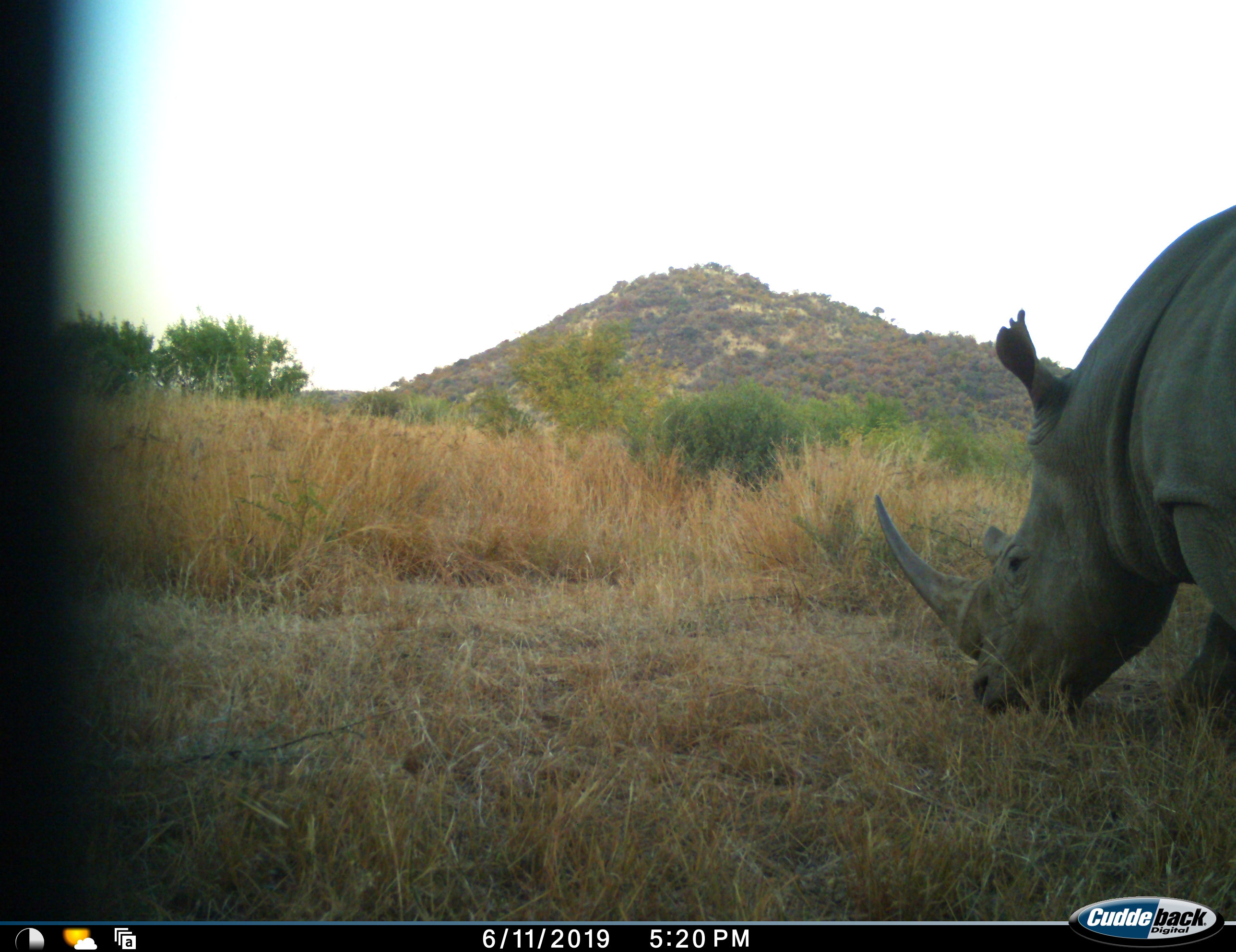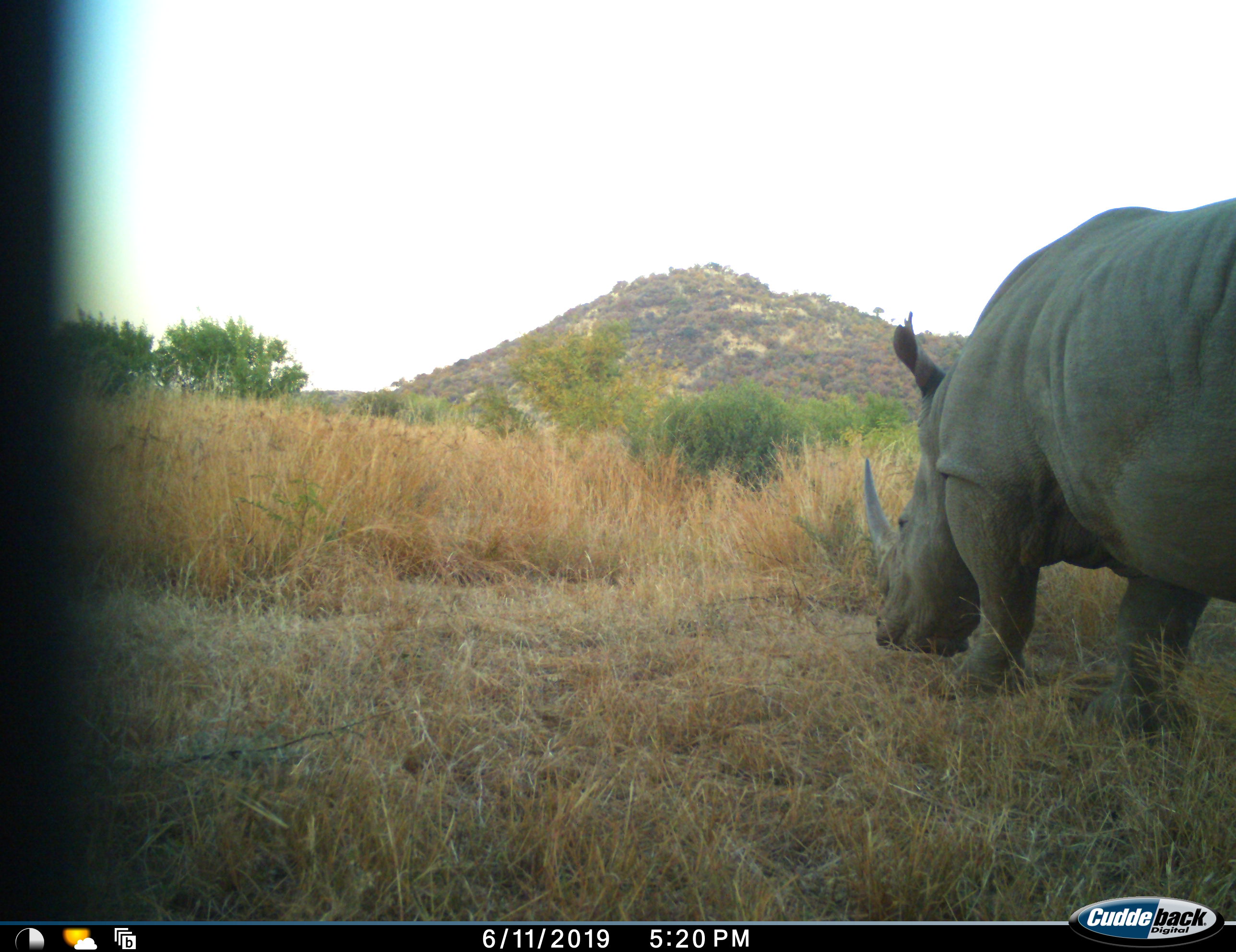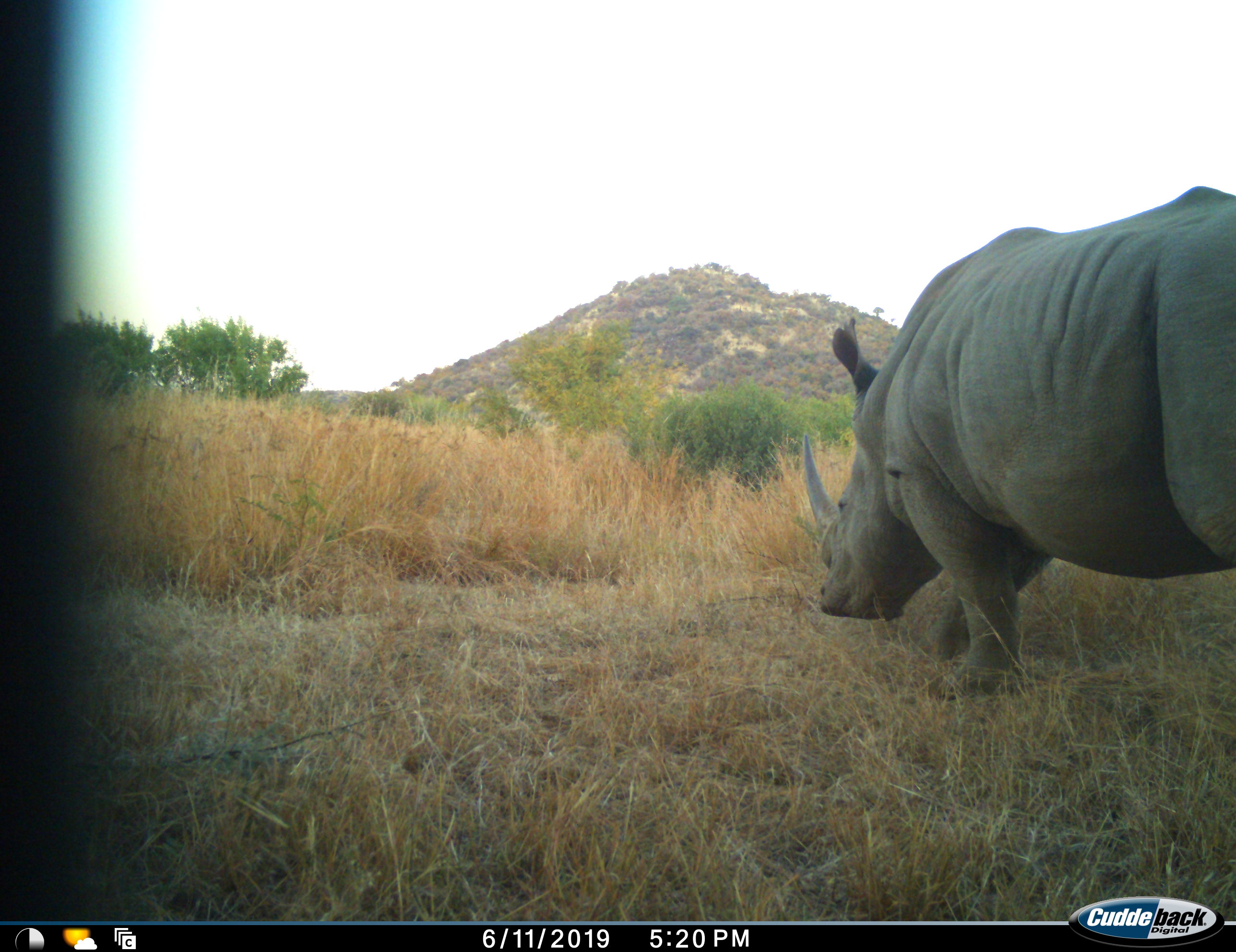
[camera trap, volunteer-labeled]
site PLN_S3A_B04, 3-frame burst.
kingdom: Animalia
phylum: Chordata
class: Mammalia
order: Perissodactyla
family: Rhinocerotidae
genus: Ceratotherium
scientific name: Ceratotherium simum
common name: white rhinoceros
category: rhinoceroswhite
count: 1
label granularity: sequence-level